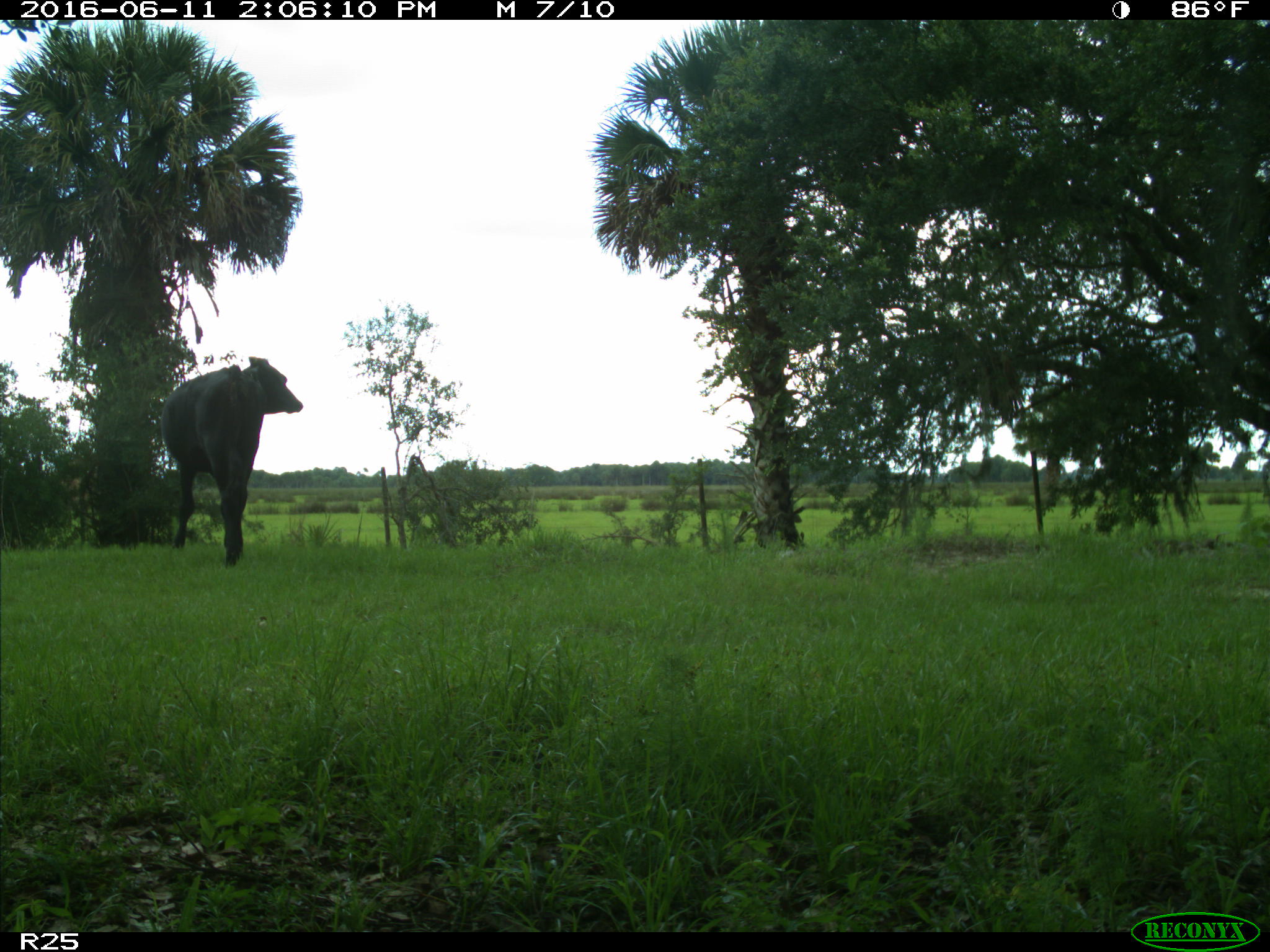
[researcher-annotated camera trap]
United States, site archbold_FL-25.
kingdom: Animalia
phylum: Chordata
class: Mammalia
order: Artiodactyla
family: Bovidae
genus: Bos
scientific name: Bos taurus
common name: domestic cow